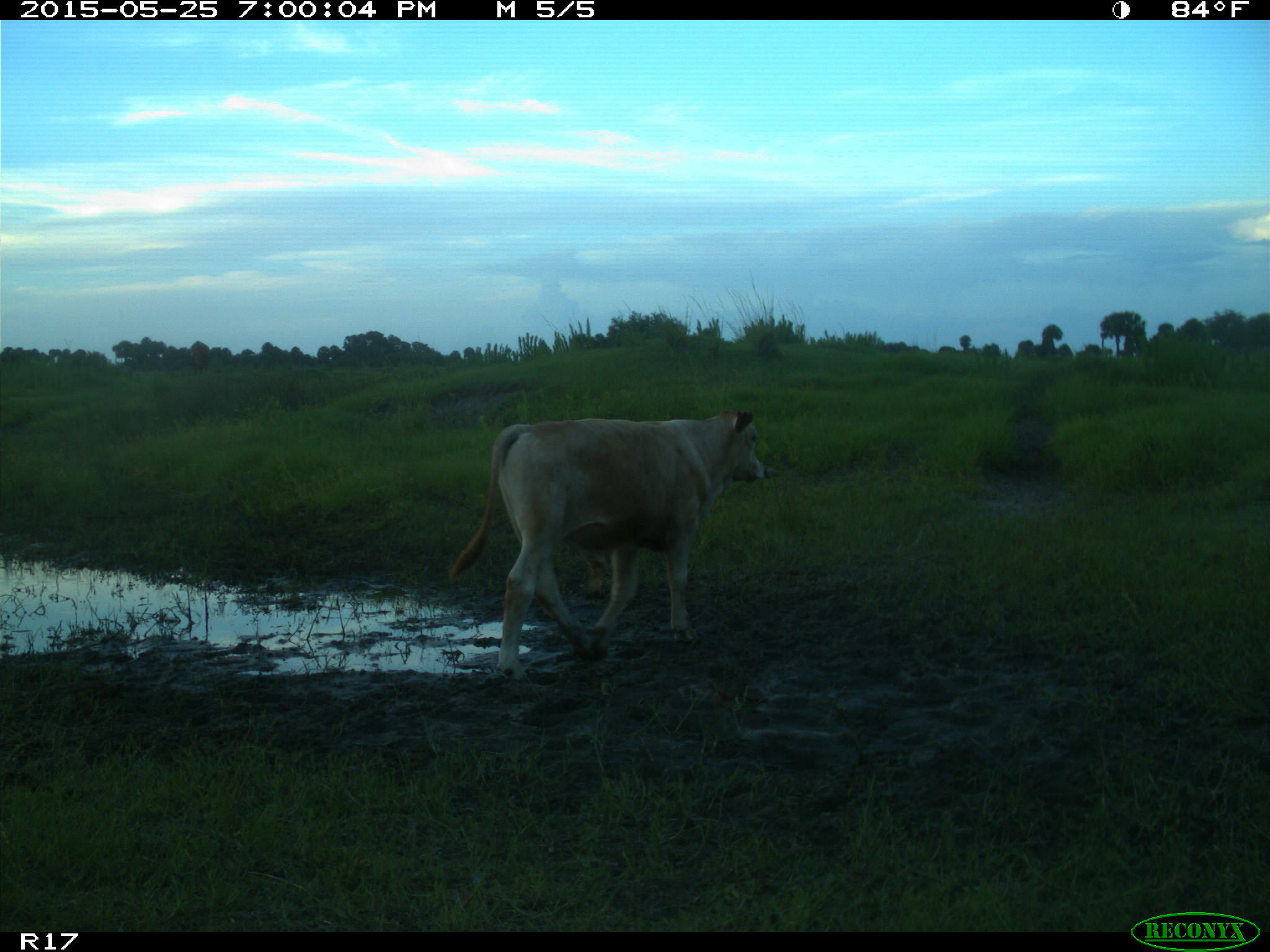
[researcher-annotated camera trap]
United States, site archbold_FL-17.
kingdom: Animalia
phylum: Chordata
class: Mammalia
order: Artiodactyla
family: Bovidae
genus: Bos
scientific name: Bos taurus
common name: domestic cow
Bos taurus (domestic cow).